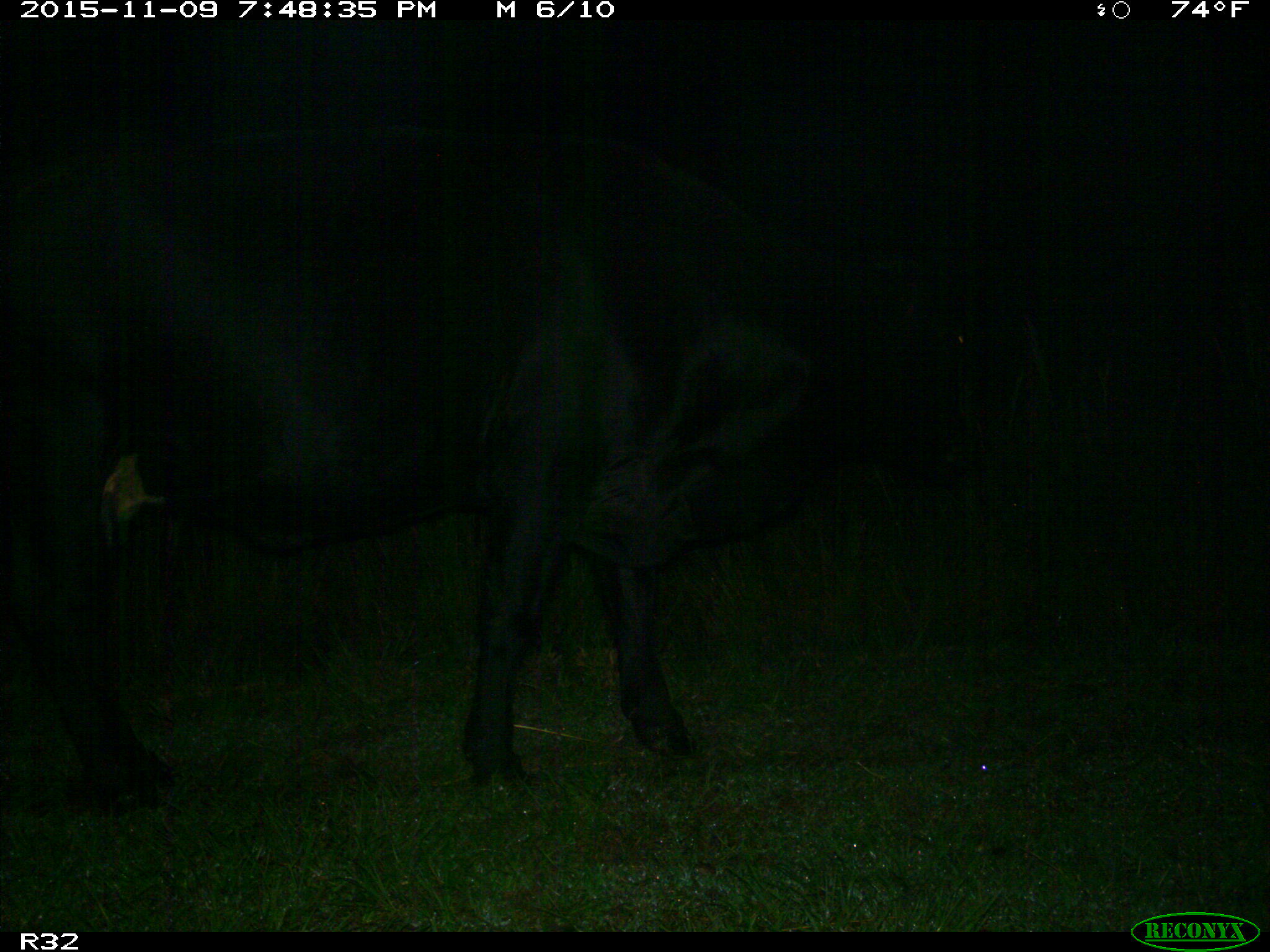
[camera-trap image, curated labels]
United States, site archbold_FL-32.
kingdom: Animalia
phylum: Chordata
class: Mammalia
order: Artiodactyla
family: Bovidae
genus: Bos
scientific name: Bos taurus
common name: domestic cow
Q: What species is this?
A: Bos taurus (domestic cow).